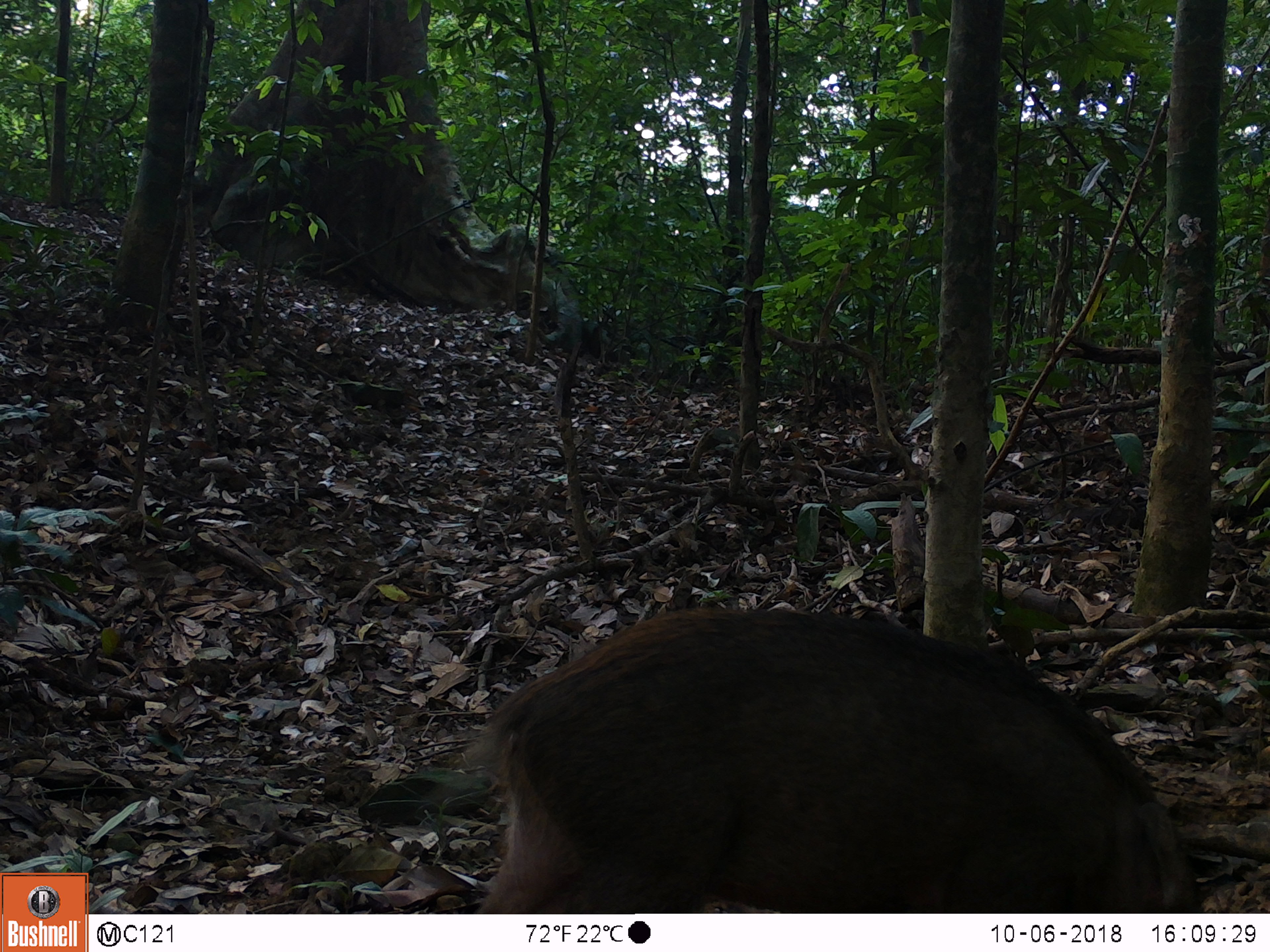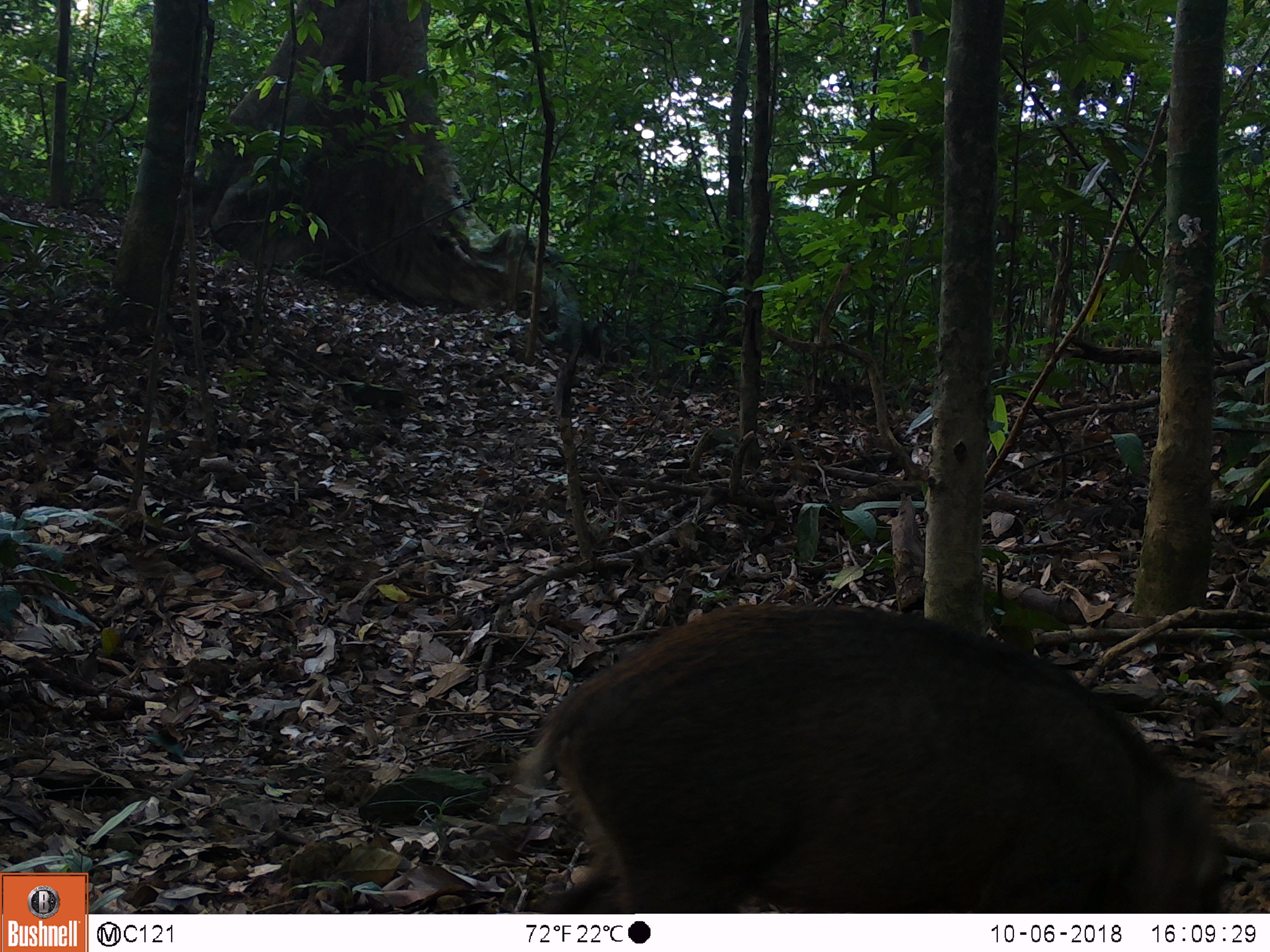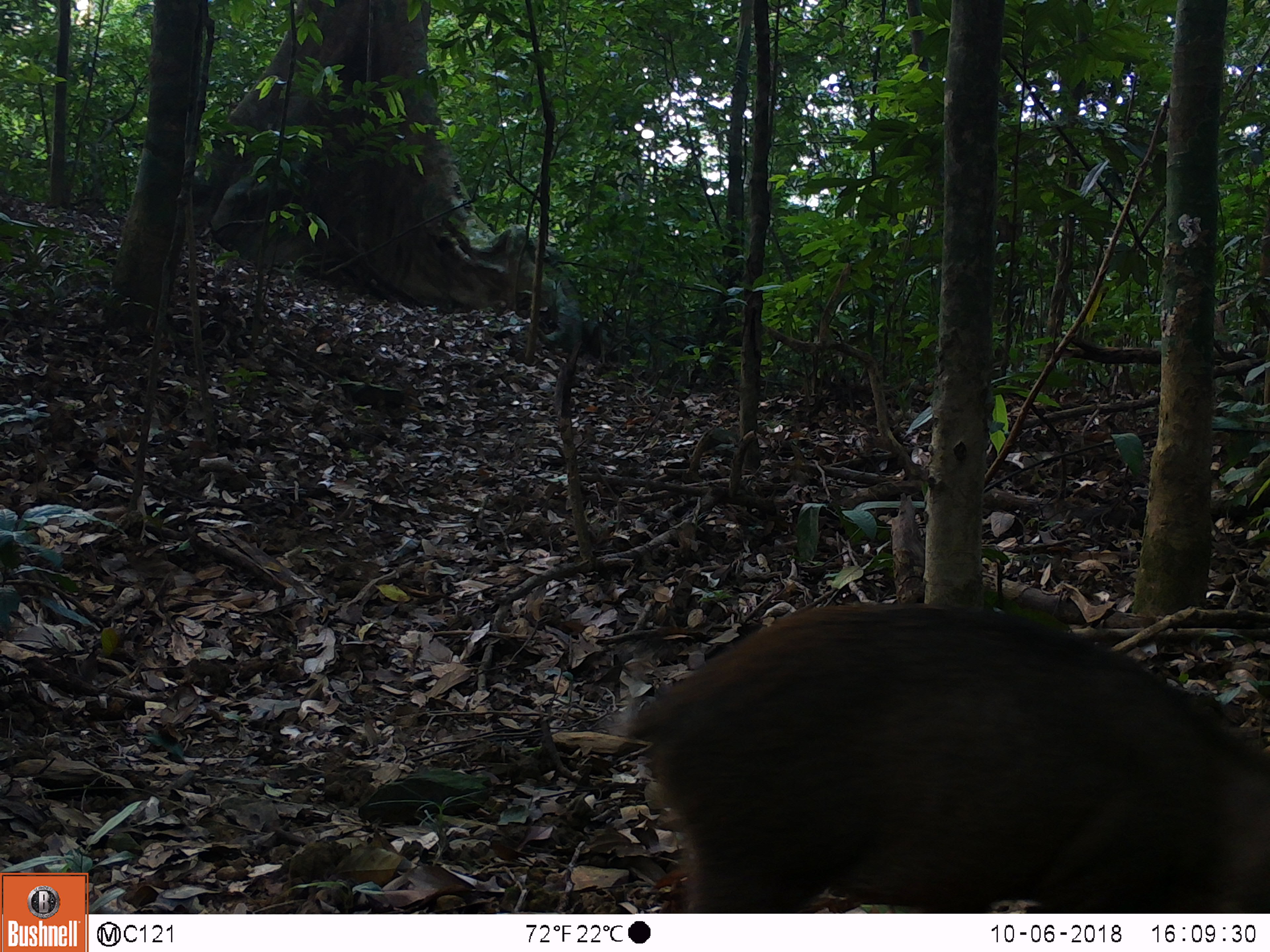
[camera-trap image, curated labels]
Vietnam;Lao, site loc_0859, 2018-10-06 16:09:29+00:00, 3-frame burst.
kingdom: Animalia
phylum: Chordata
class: Mammalia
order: Artiodactyla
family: Suidae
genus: Sus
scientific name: Sus scrofa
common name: eurasian wild pig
Eurasian wild pig (Sus scrofa). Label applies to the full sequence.